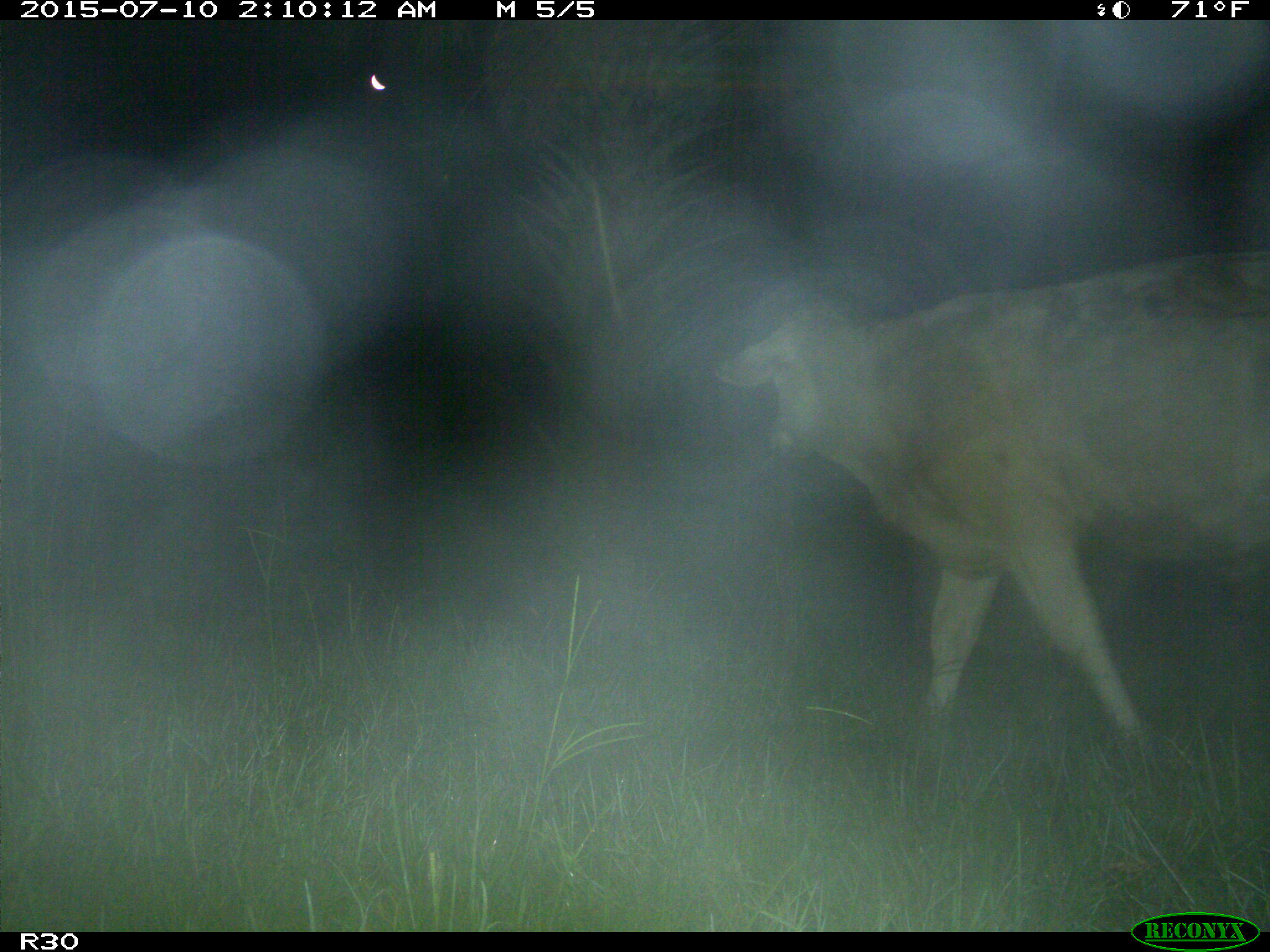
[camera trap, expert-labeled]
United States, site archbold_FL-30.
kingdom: Animalia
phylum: Chordata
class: Mammalia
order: Artiodactyla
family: Bovidae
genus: Bos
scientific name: Bos taurus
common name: domestic cow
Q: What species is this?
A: Bos taurus (domestic cow).